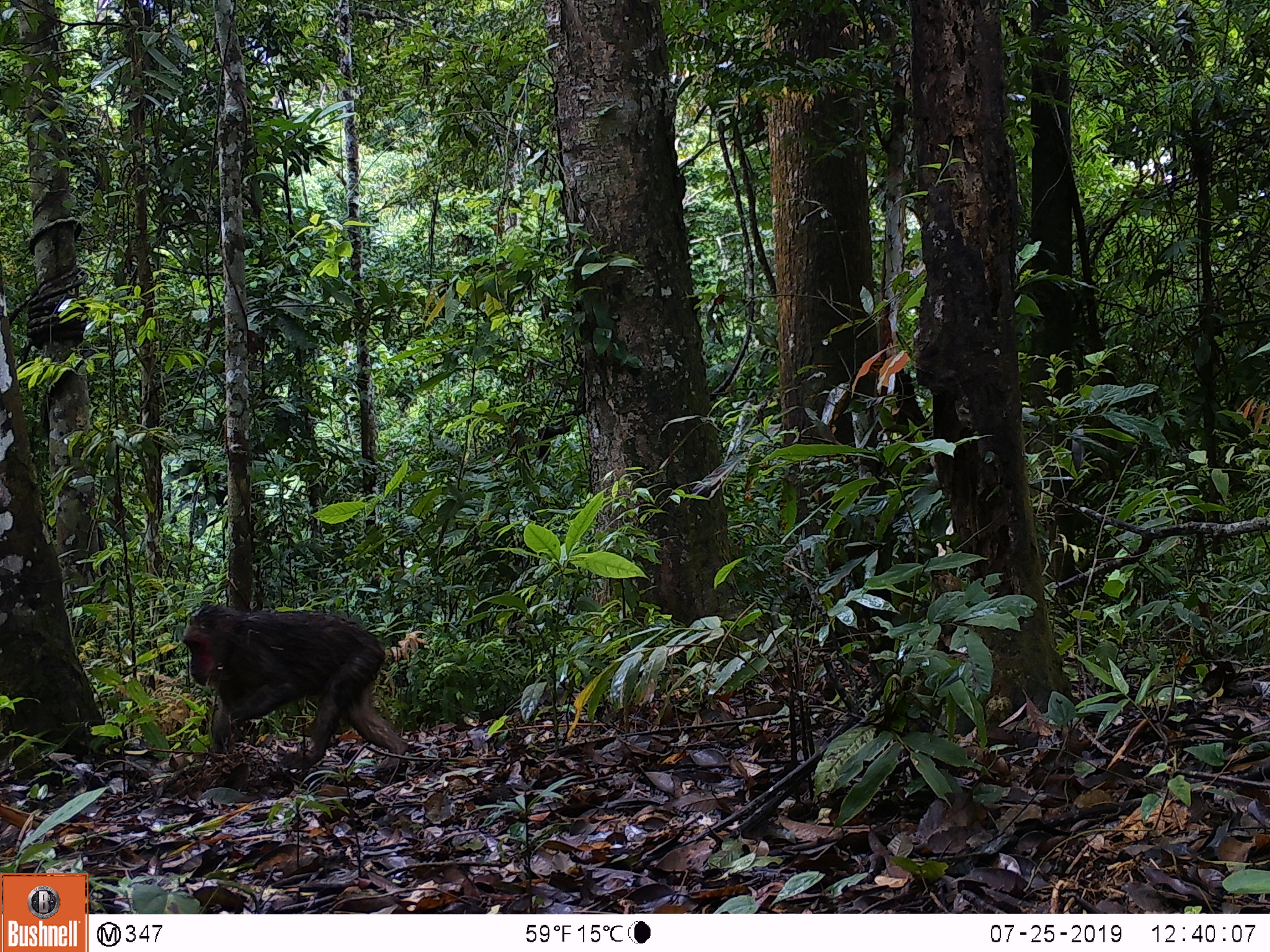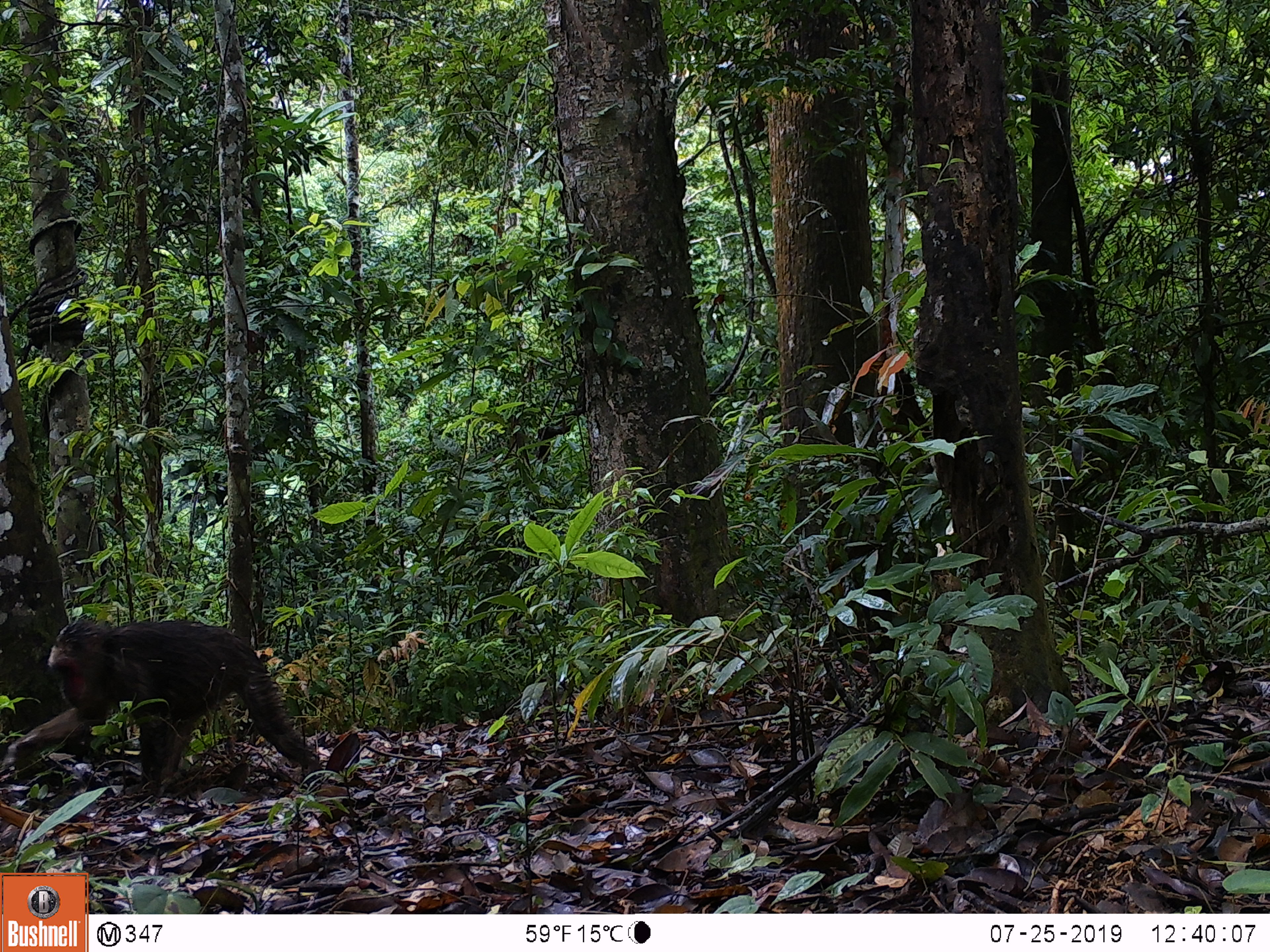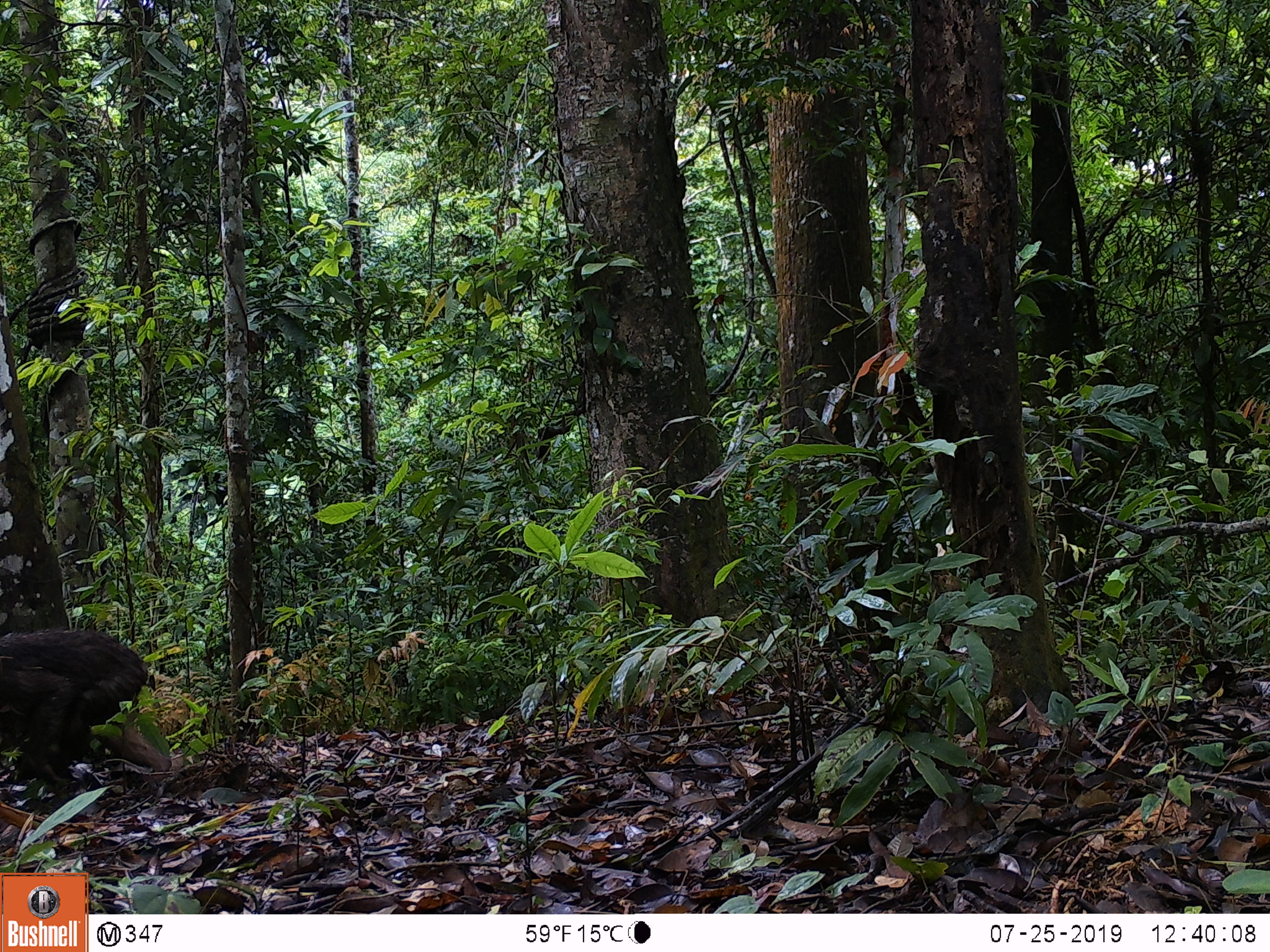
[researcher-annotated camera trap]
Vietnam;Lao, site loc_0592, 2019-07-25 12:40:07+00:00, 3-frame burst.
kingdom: Animalia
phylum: Chordata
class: Mammalia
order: Primates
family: Cercopithecidae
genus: Macaca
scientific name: Macaca arctoides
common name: stump-tailed macaque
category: stump tailed macaque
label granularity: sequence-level